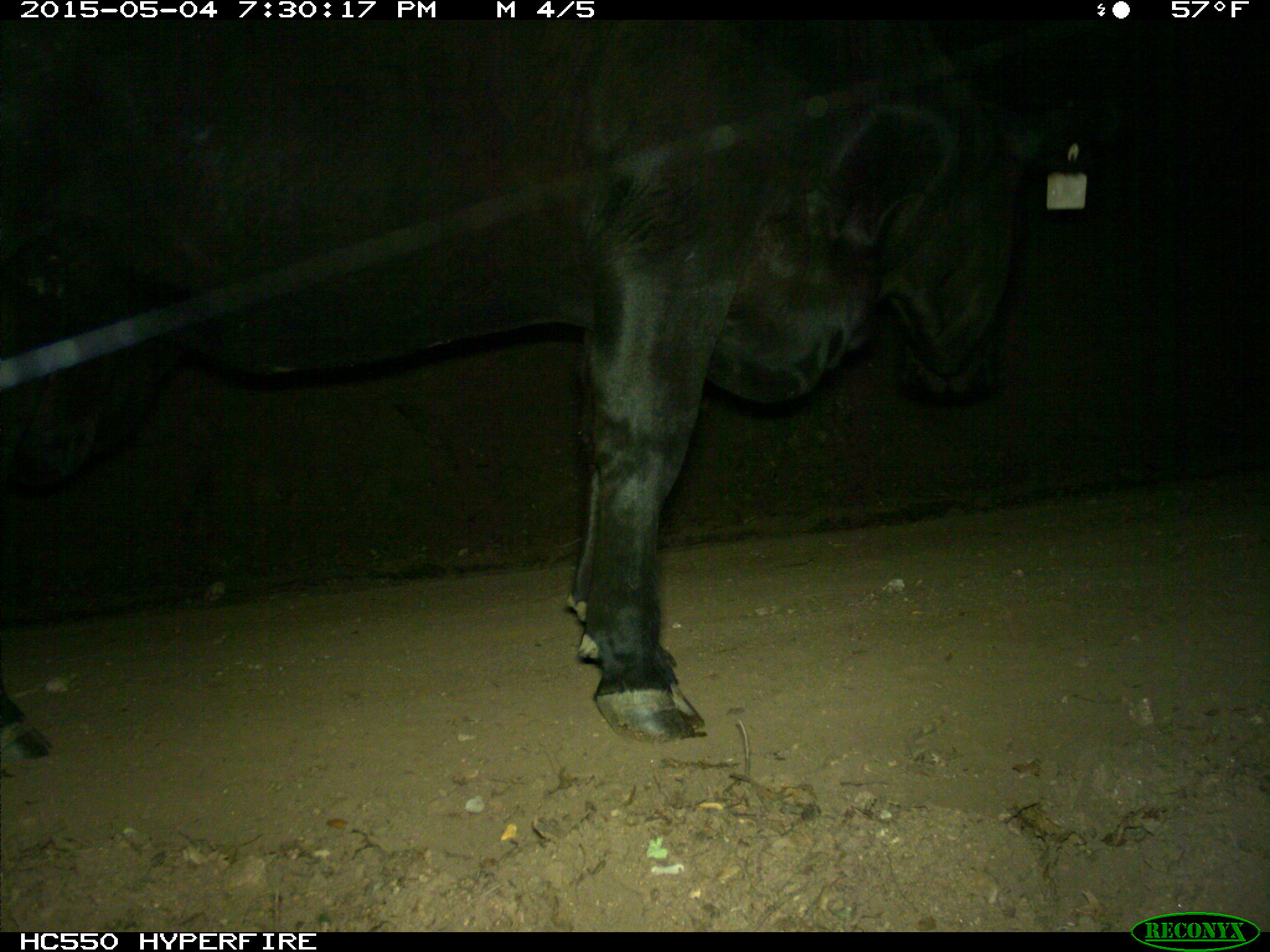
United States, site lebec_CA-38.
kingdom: Animalia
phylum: Chordata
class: Mammalia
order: Artiodactyla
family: Bovidae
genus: Bos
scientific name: Bos taurus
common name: domestic cow